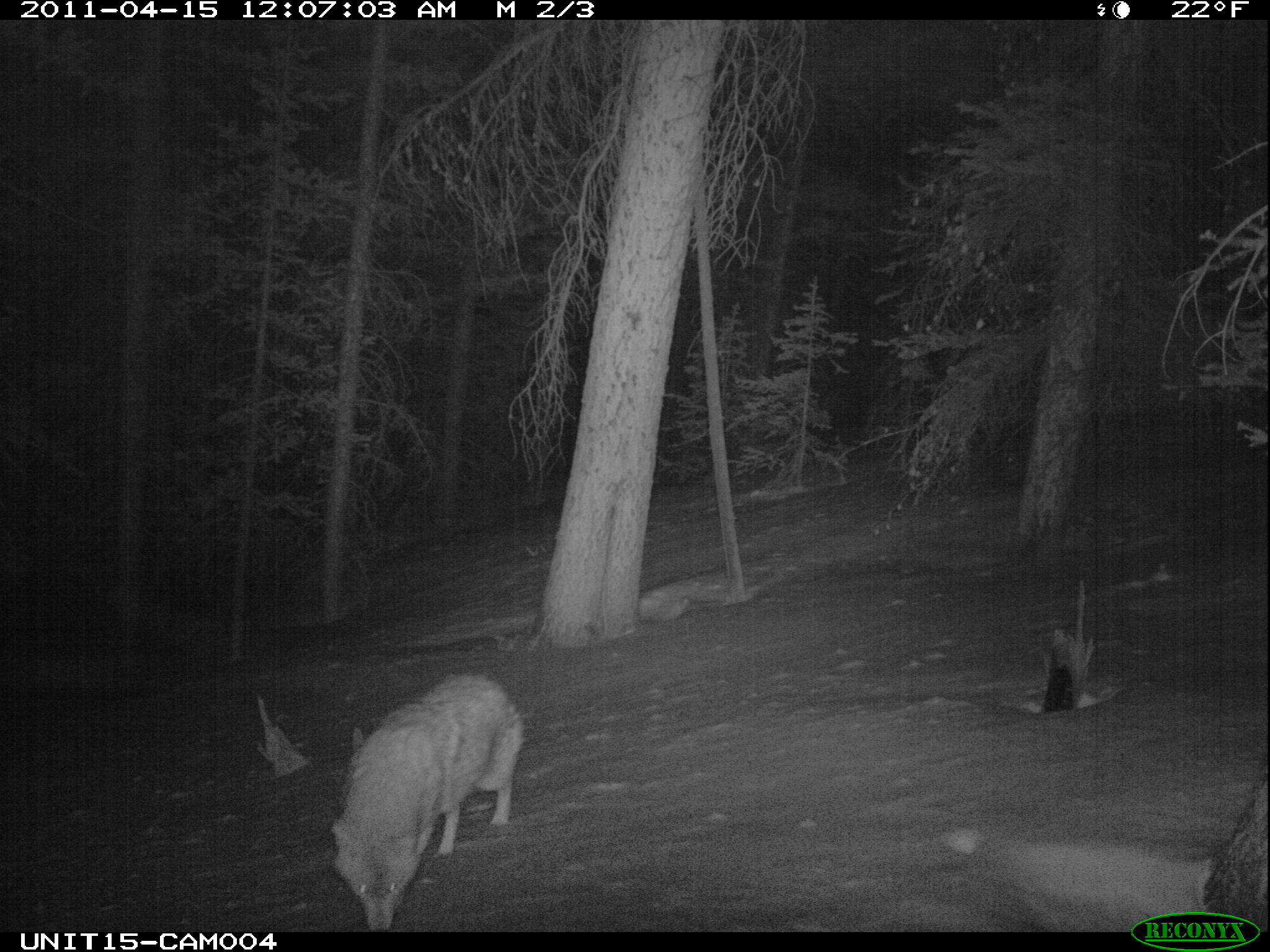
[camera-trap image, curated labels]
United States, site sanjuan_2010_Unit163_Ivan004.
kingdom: Animalia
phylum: Chordata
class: Mammalia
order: Carnivora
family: Canidae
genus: Canis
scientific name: Canis latrans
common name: coyote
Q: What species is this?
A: Canis latrans (coyote).